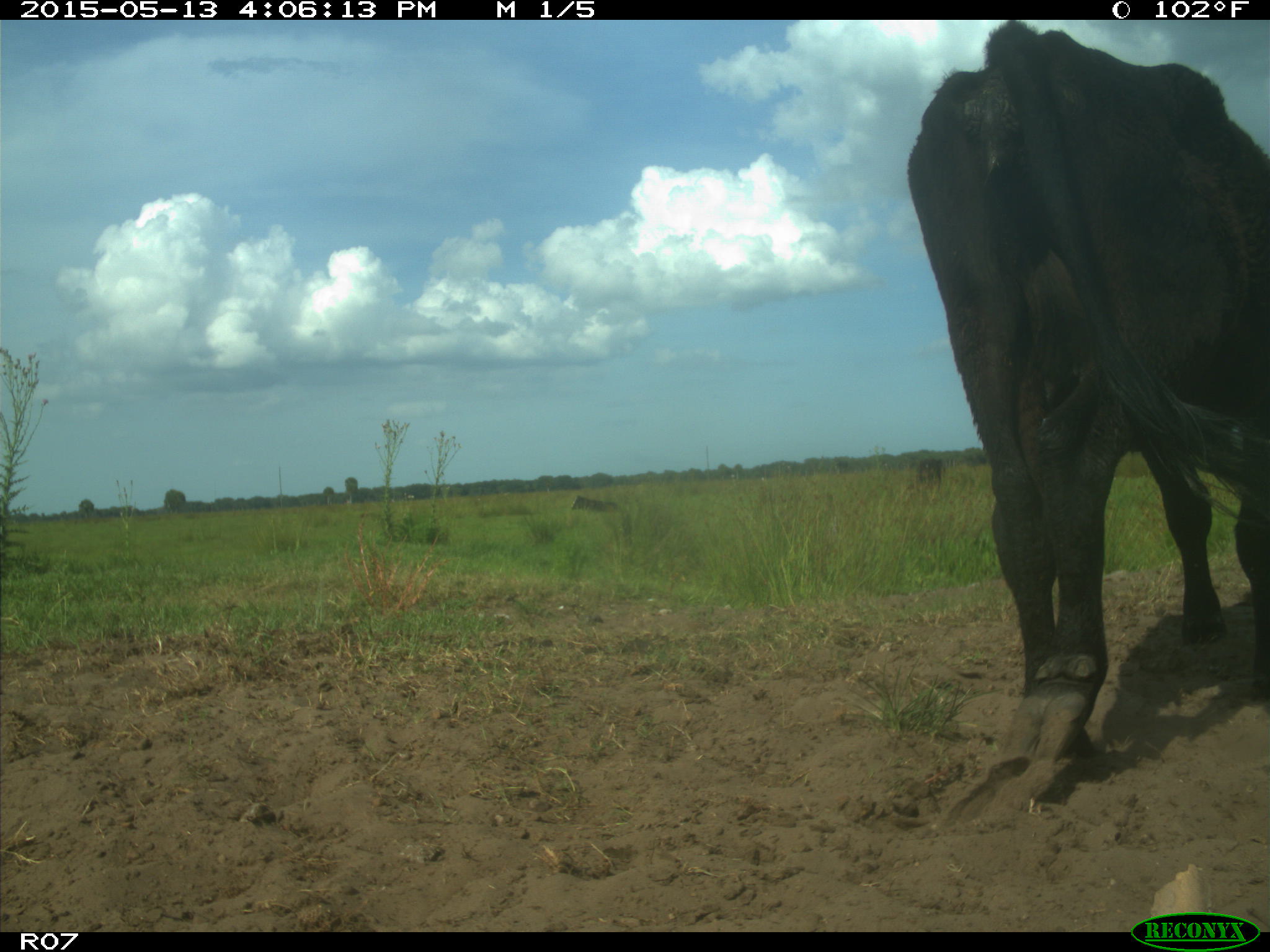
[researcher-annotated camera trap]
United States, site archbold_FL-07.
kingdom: Animalia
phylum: Chordata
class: Mammalia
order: Artiodactyla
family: Bovidae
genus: Bos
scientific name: Bos taurus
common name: domestic cow